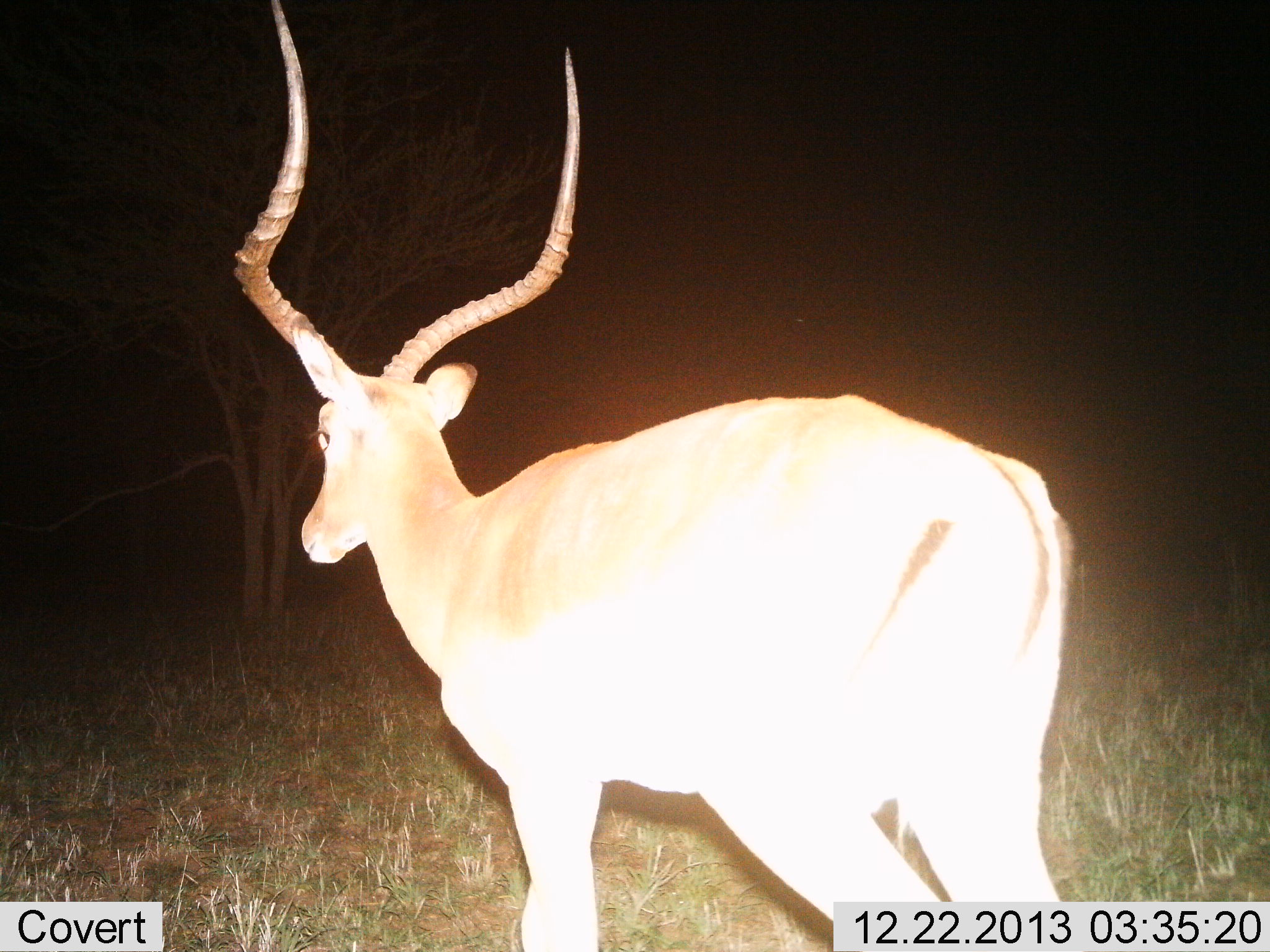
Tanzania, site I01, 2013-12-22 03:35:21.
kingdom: Animalia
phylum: Chordata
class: Mammalia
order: Artiodactyla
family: Bovidae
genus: Aepyceros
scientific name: Aepyceros melampus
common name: impala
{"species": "impala (Aepyceros melampus)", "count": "1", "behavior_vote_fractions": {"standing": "100%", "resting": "0%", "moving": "0%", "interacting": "0%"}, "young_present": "0%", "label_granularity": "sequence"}